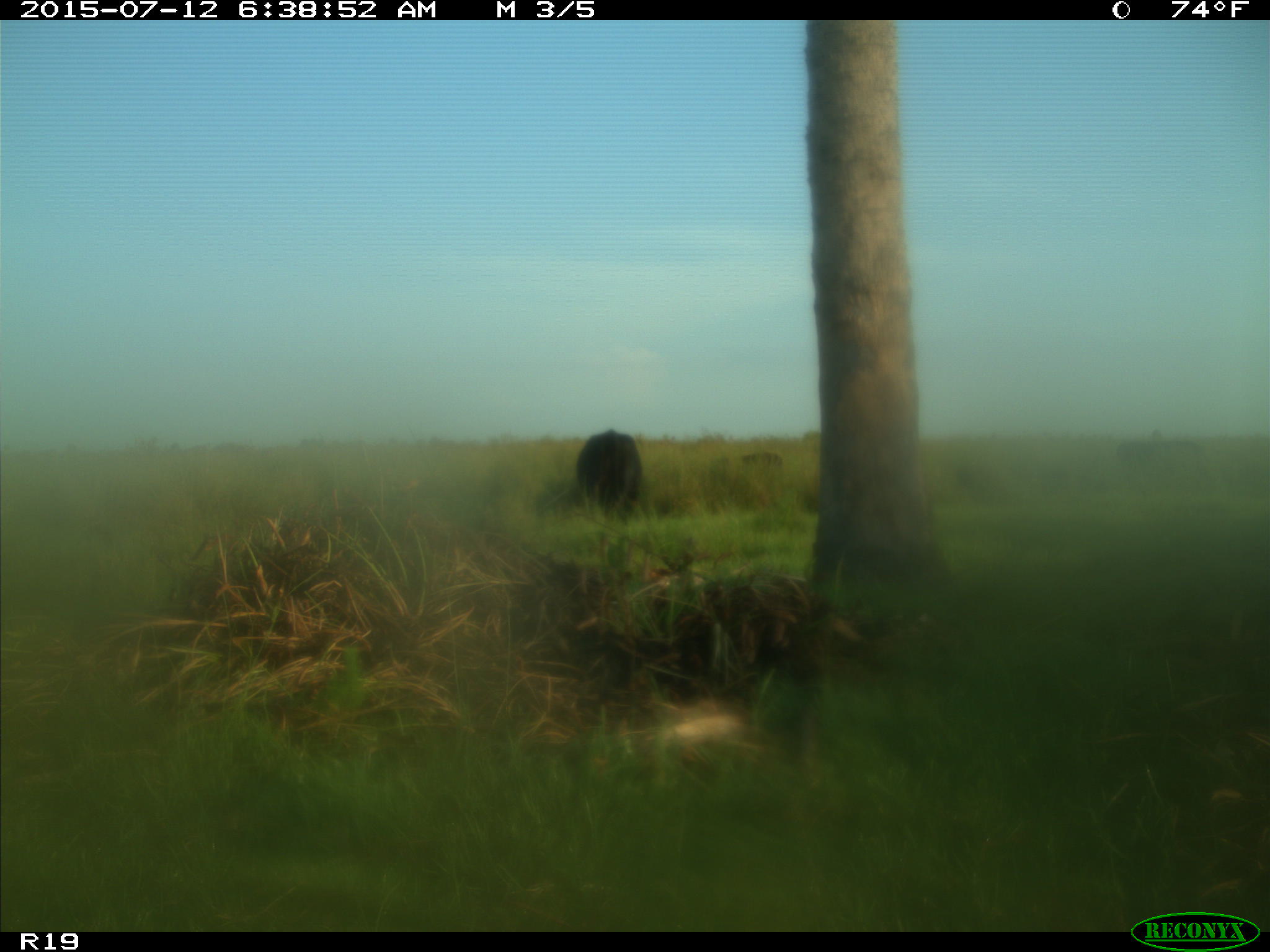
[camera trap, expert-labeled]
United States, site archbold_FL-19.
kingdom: Animalia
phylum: Chordata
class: Mammalia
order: Artiodactyla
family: Bovidae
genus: Bos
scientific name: Bos taurus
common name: domestic cow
Bos taurus (domestic cow).